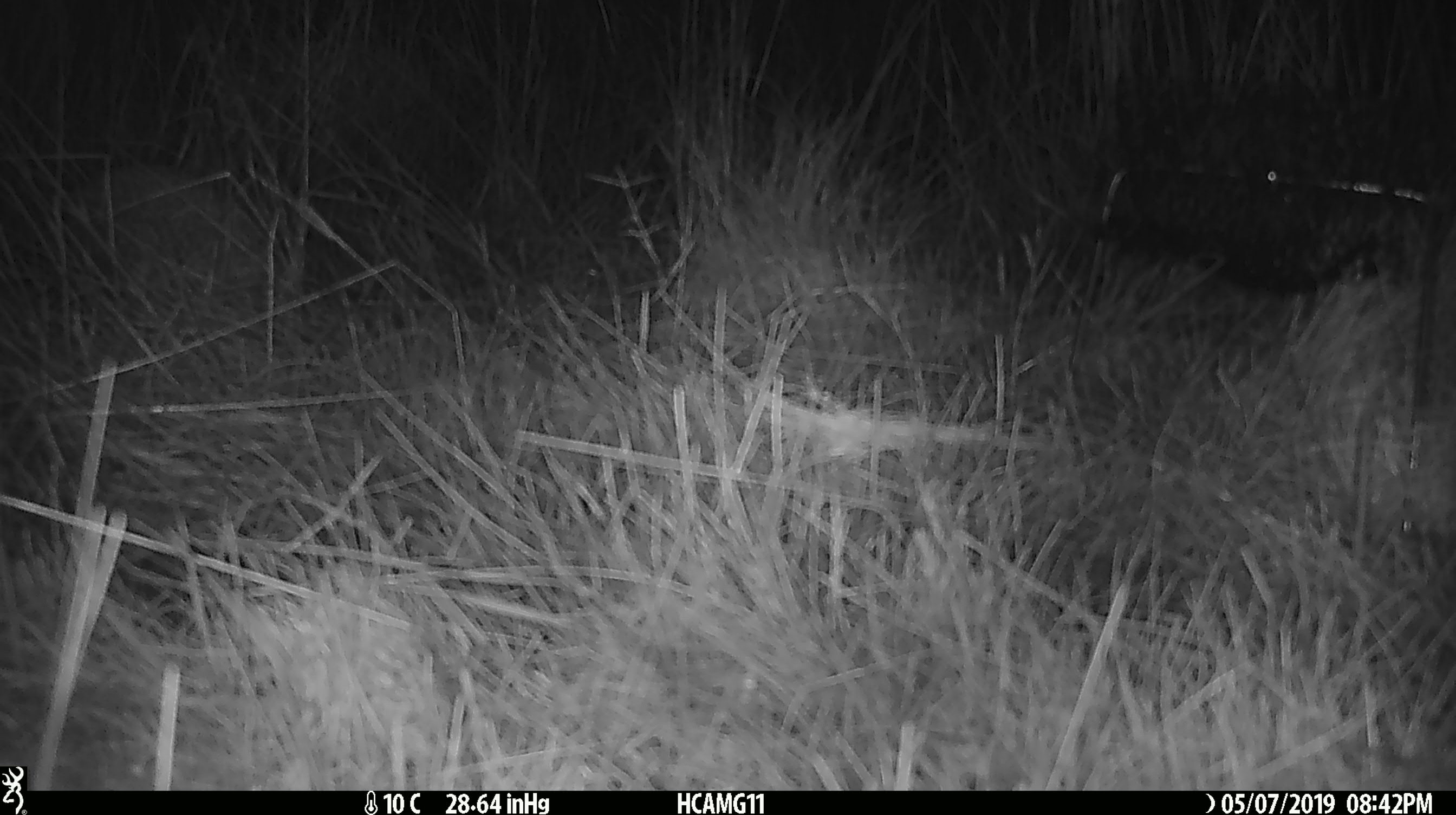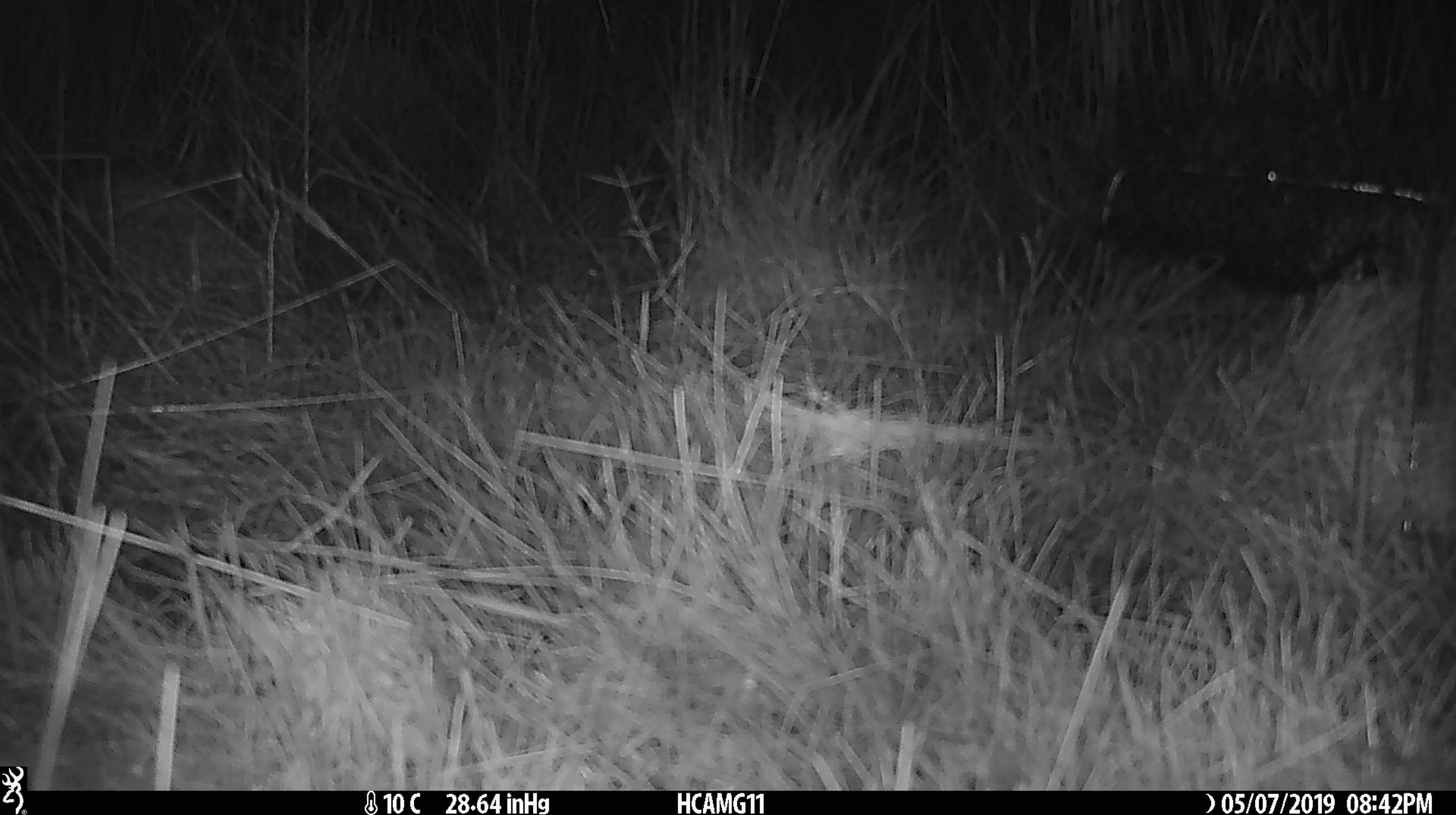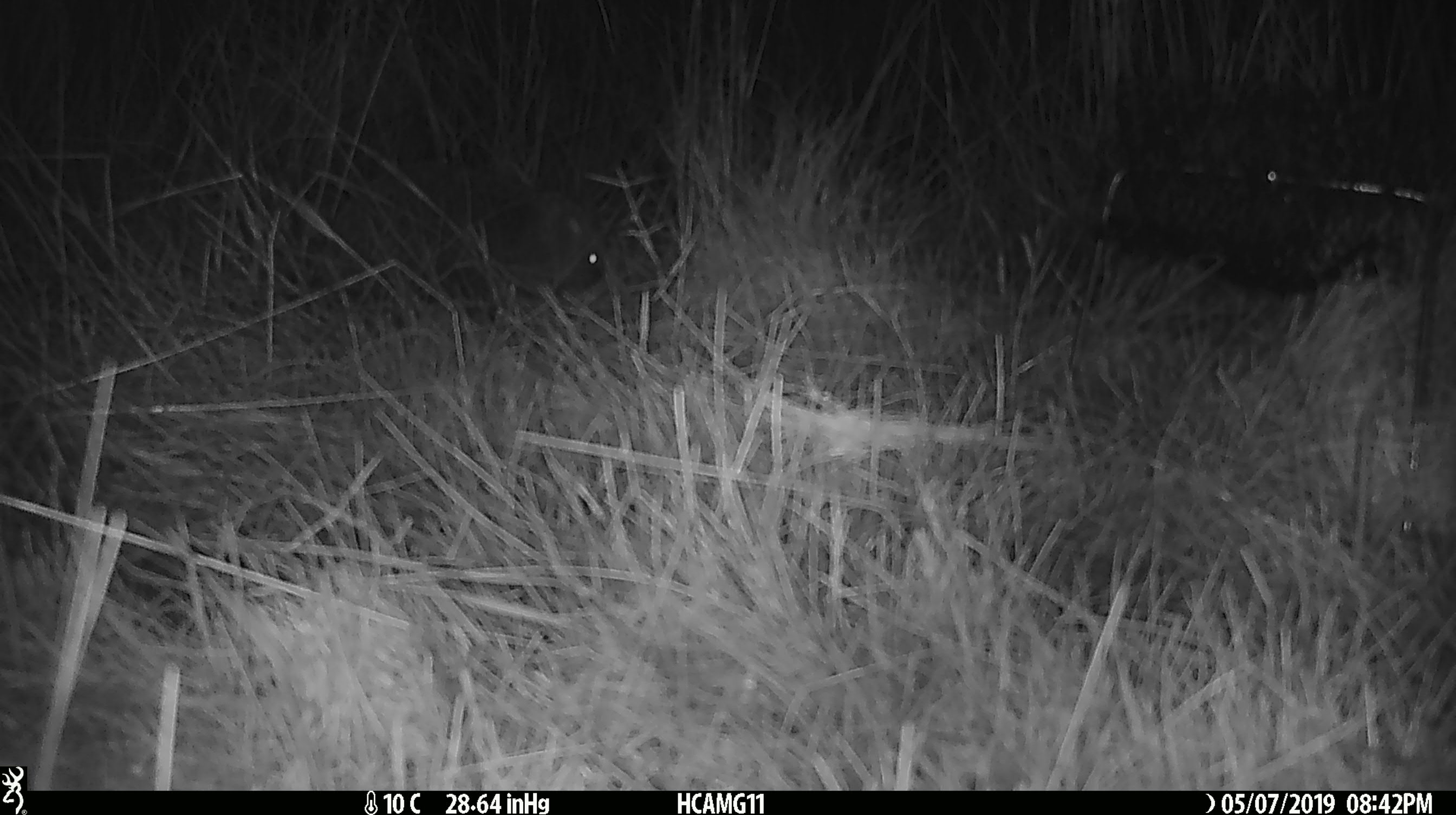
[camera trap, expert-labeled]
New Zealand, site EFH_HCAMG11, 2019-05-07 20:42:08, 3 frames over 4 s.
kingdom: Animalia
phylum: Chordata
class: Mammalia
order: Eulipotyphla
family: Erinaceidae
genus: Erinaceus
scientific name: Erinaceus europaeus europaeus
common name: european hedgehog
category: hedgehog